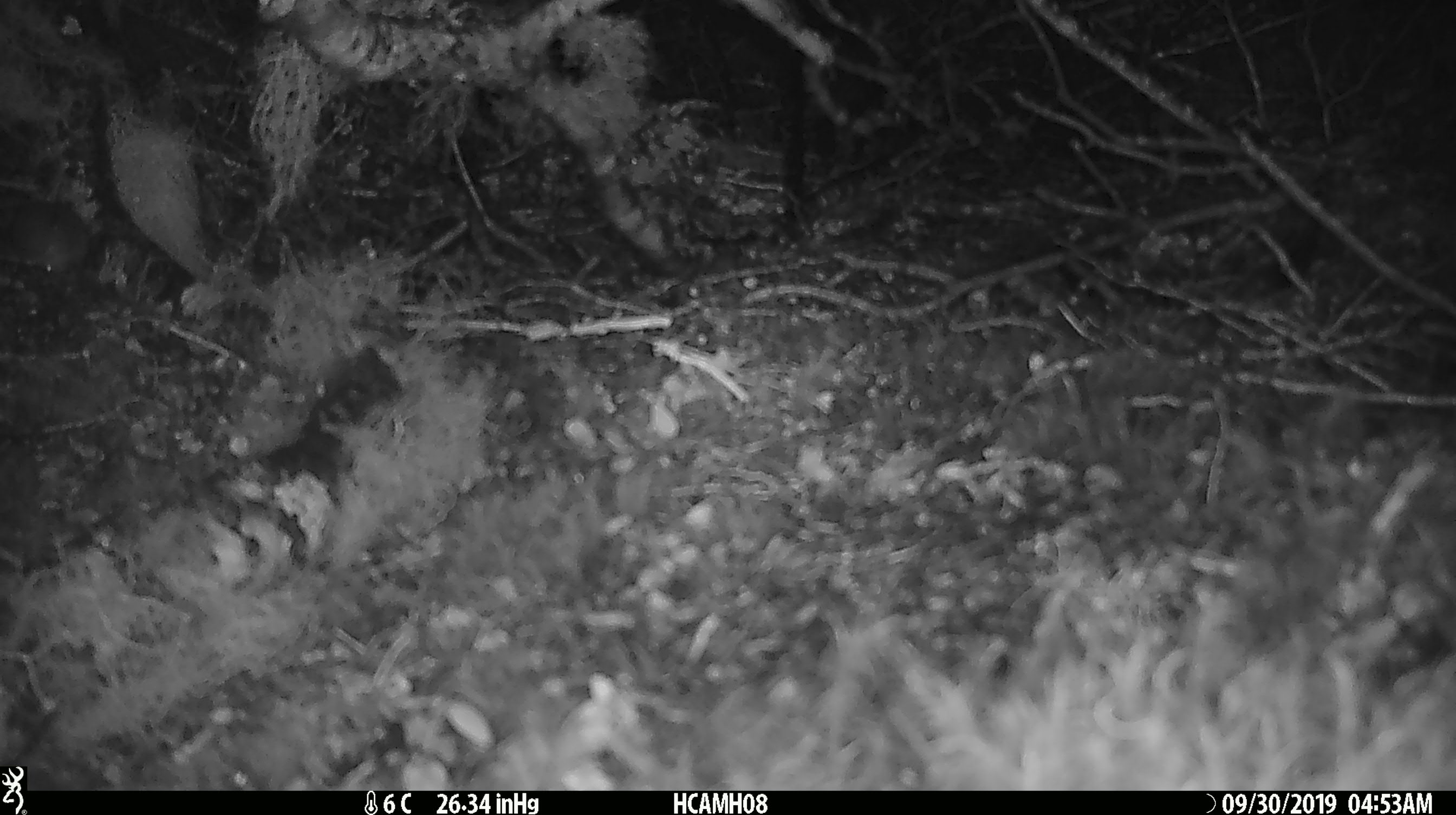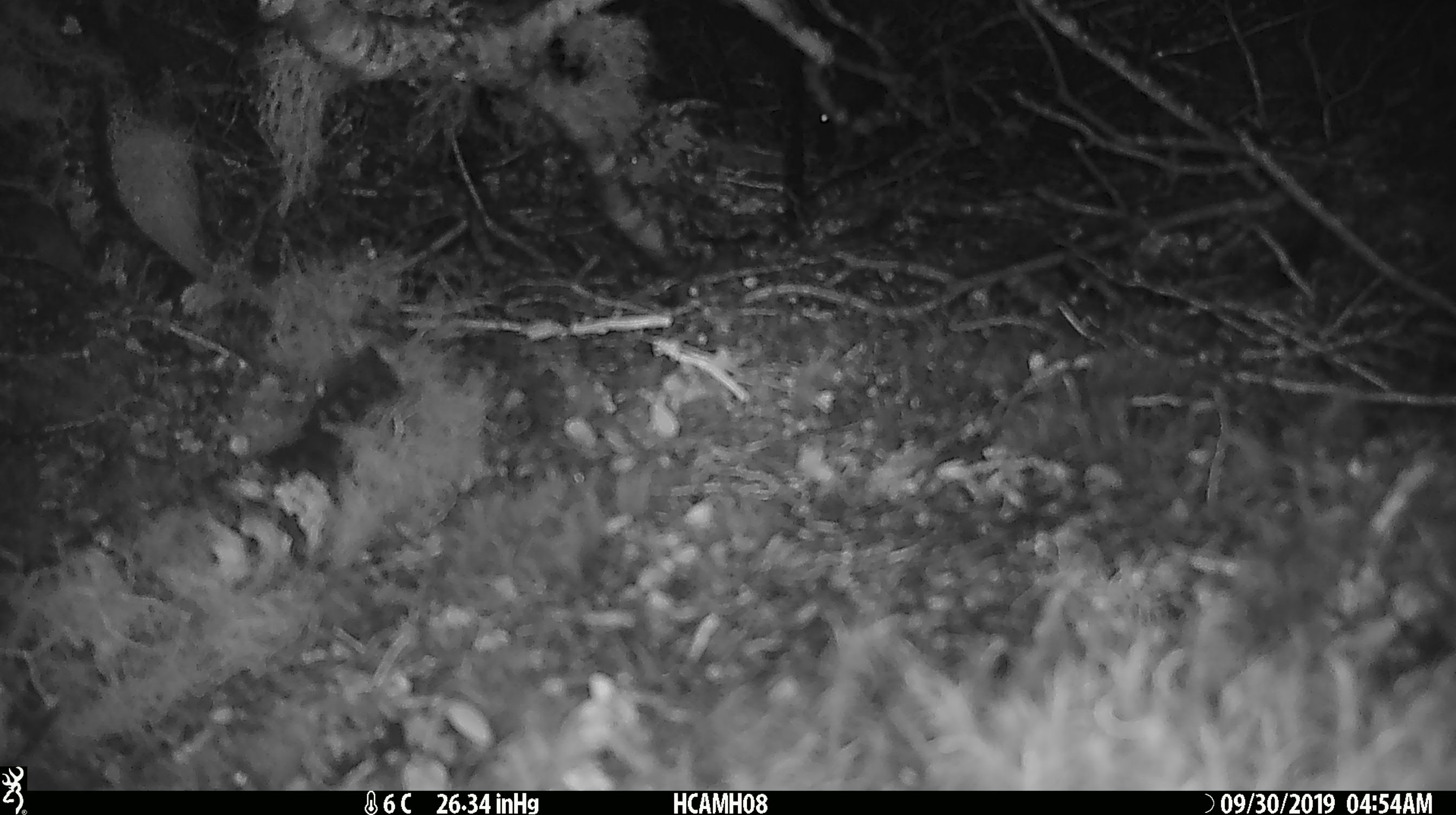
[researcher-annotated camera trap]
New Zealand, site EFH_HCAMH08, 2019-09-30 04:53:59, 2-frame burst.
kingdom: Animalia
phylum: Chordata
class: Mammalia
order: Rodentia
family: Muridae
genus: Mus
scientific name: Mus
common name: mouse